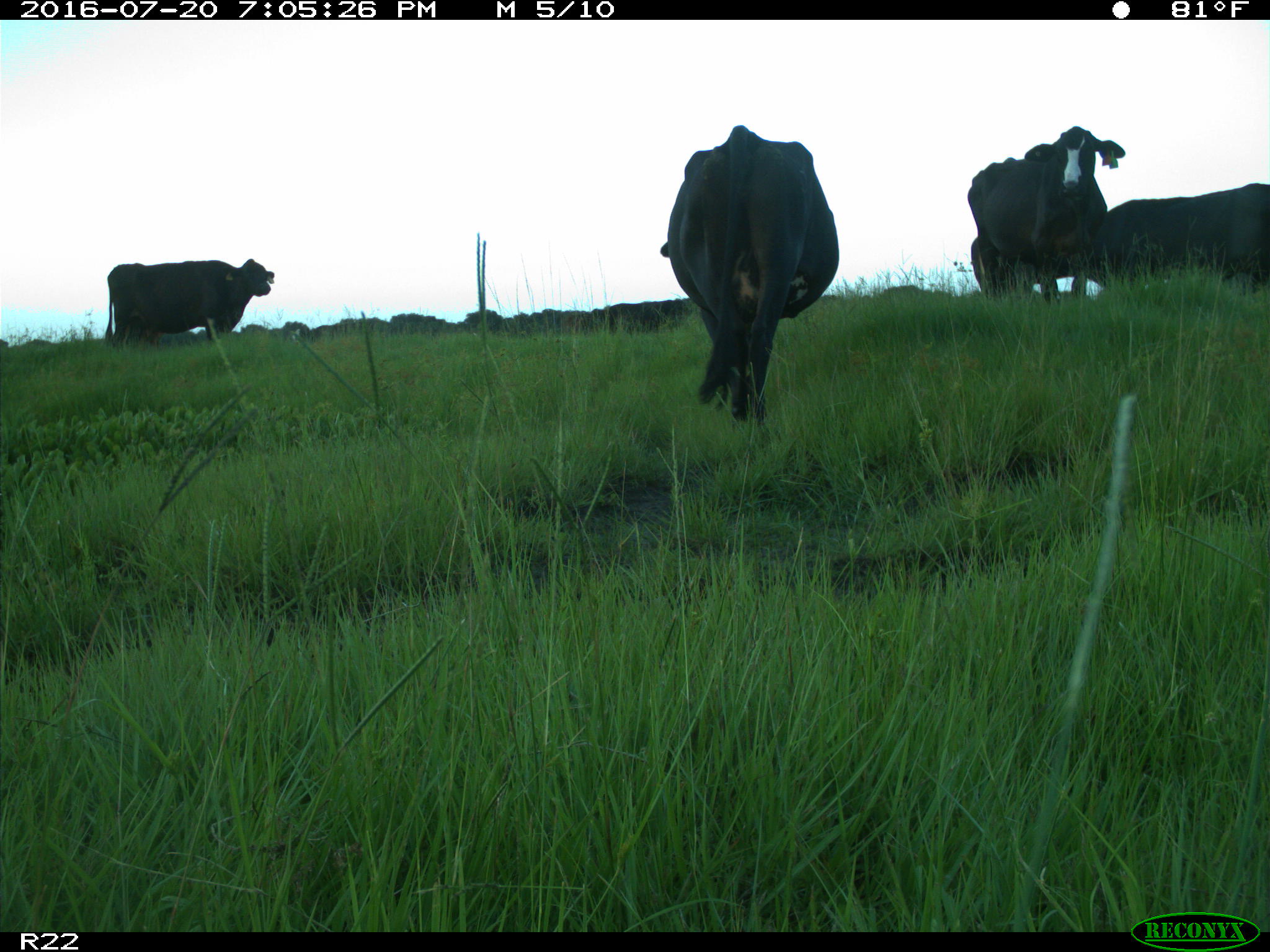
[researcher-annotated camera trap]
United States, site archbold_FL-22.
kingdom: Animalia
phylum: Chordata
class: Mammalia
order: Artiodactyla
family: Bovidae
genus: Bos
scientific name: Bos taurus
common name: domestic cow